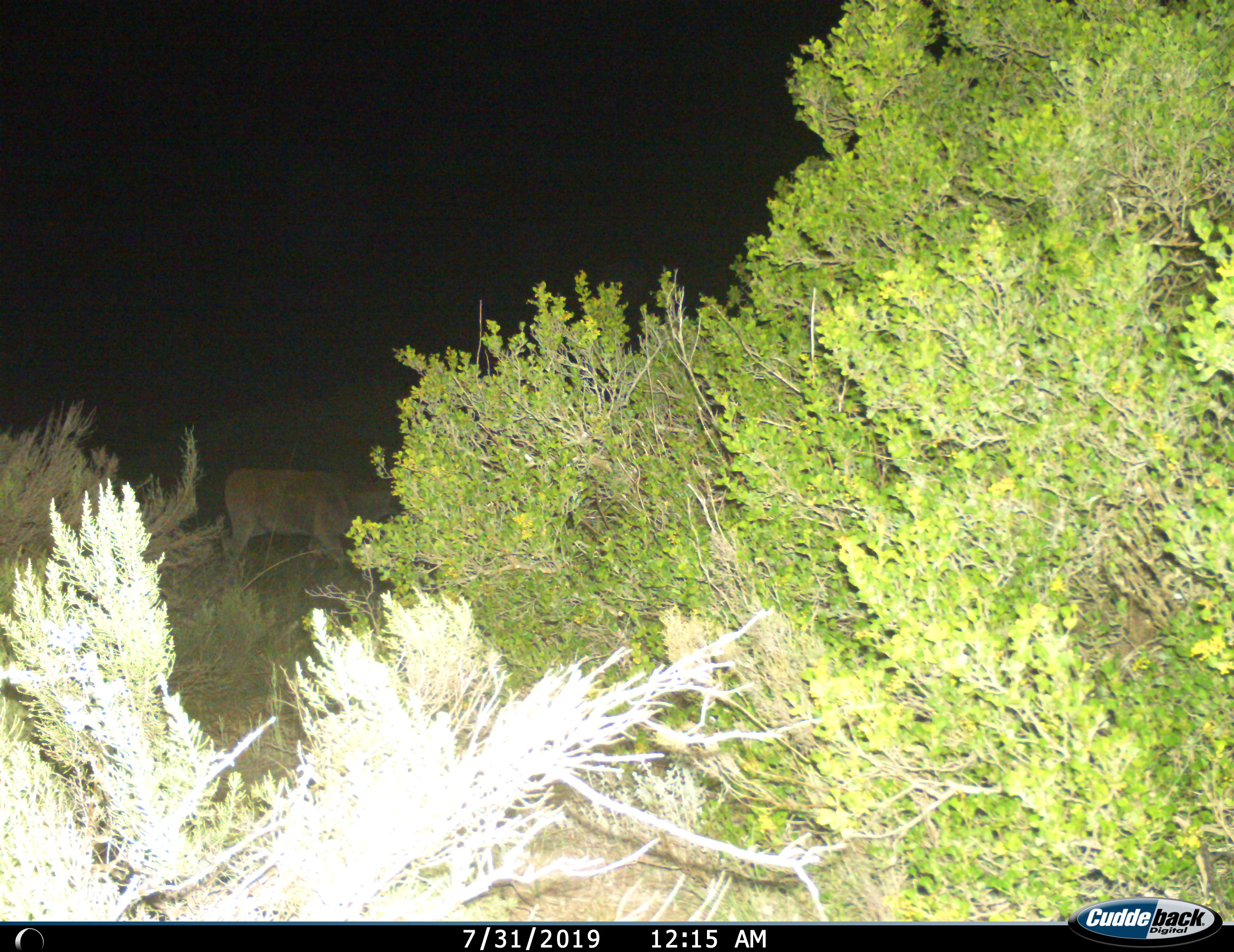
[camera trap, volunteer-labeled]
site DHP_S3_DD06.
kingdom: Animalia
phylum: Chordata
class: Mammalia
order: Artiodactyla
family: Bovidae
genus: Tragelaphus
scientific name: Tragelaphus oryx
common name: eland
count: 1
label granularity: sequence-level